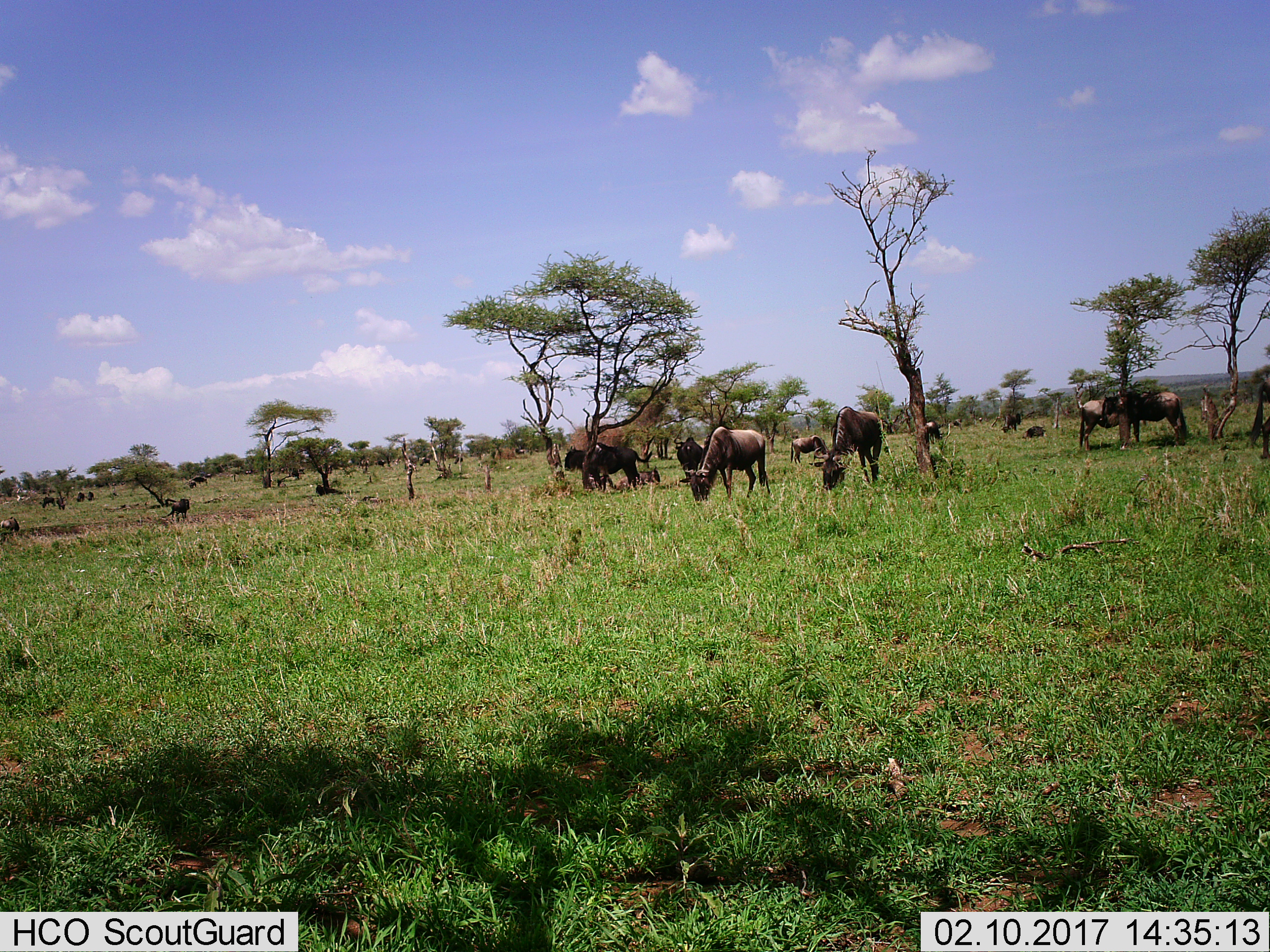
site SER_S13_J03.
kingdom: Animalia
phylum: Chordata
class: Mammalia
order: Artiodactyla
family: Bovidae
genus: Connochaetes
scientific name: Connochaetes taurinus taurinus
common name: blue wildebeest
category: wildebeestblue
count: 11-50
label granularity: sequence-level